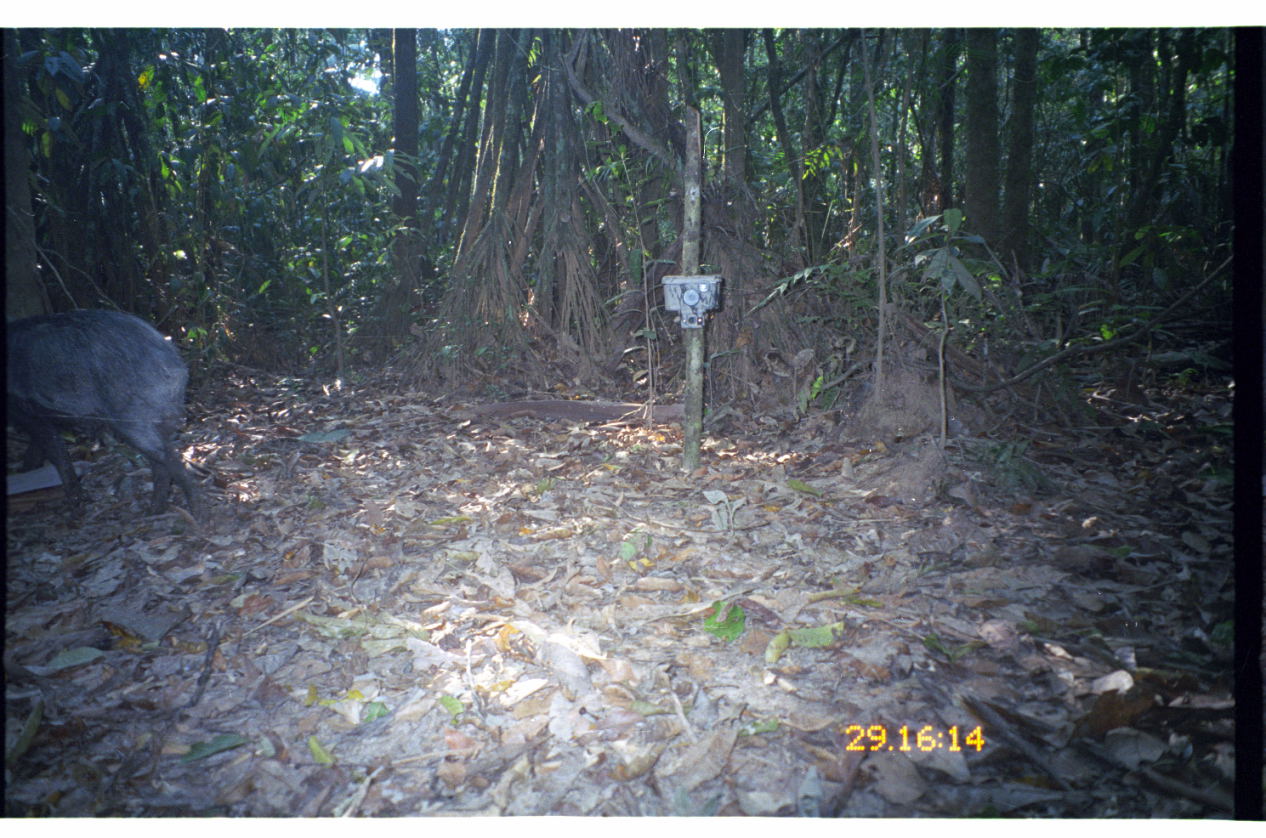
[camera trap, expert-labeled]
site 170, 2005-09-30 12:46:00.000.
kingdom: Animalia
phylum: Chordata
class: Mammalia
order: Artiodactyla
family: Tayassuidae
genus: Tayassu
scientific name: Tayassu pecari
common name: white-lipped peccary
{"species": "Tayassu pecari (white-lipped peccary)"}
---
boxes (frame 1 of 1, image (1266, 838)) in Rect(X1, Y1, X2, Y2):
tayassu pecari: Rect(8, 308, 202, 522)